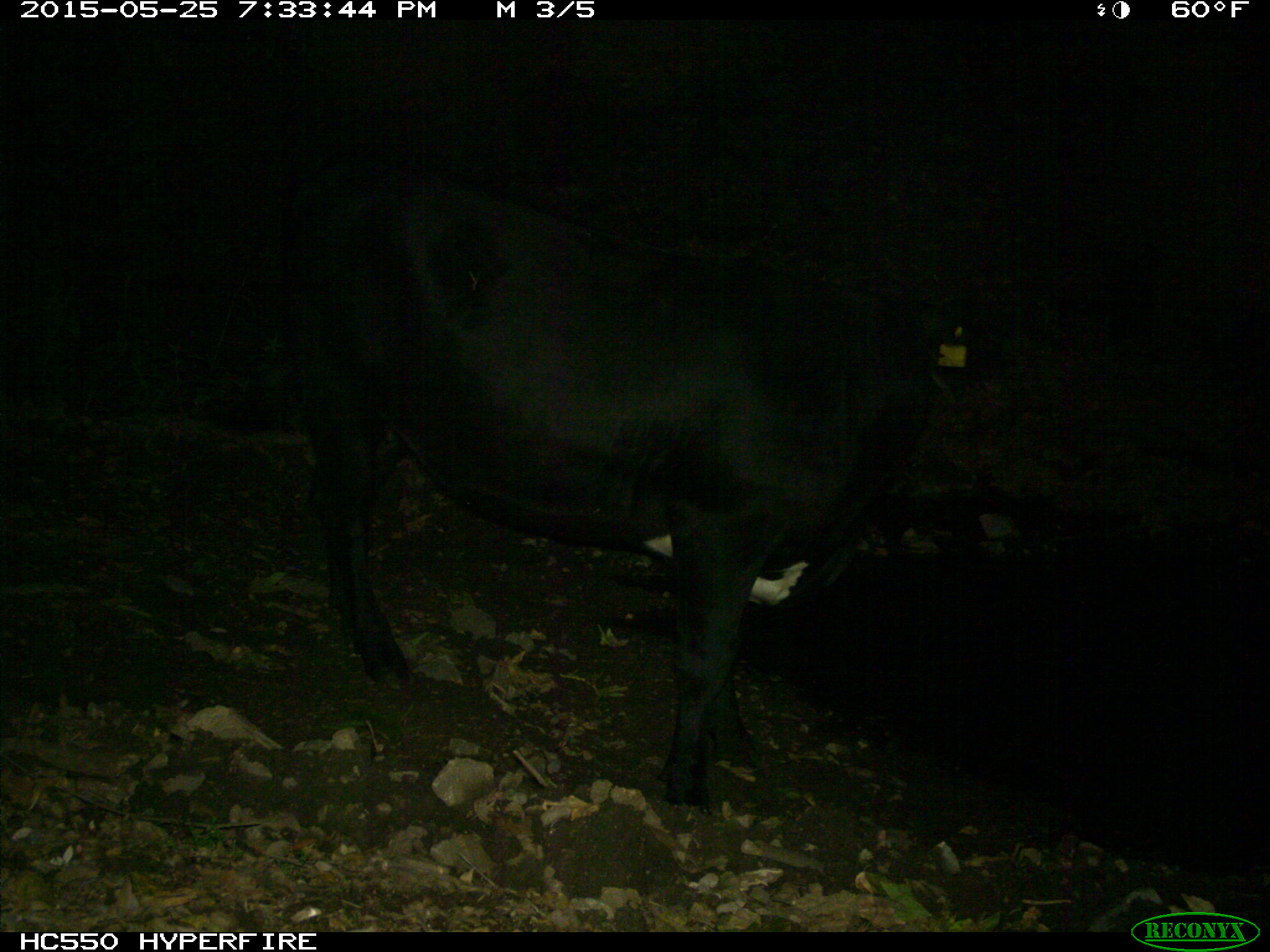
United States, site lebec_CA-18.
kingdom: Animalia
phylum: Chordata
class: Mammalia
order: Artiodactyla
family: Bovidae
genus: Bos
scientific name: Bos taurus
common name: domestic cow